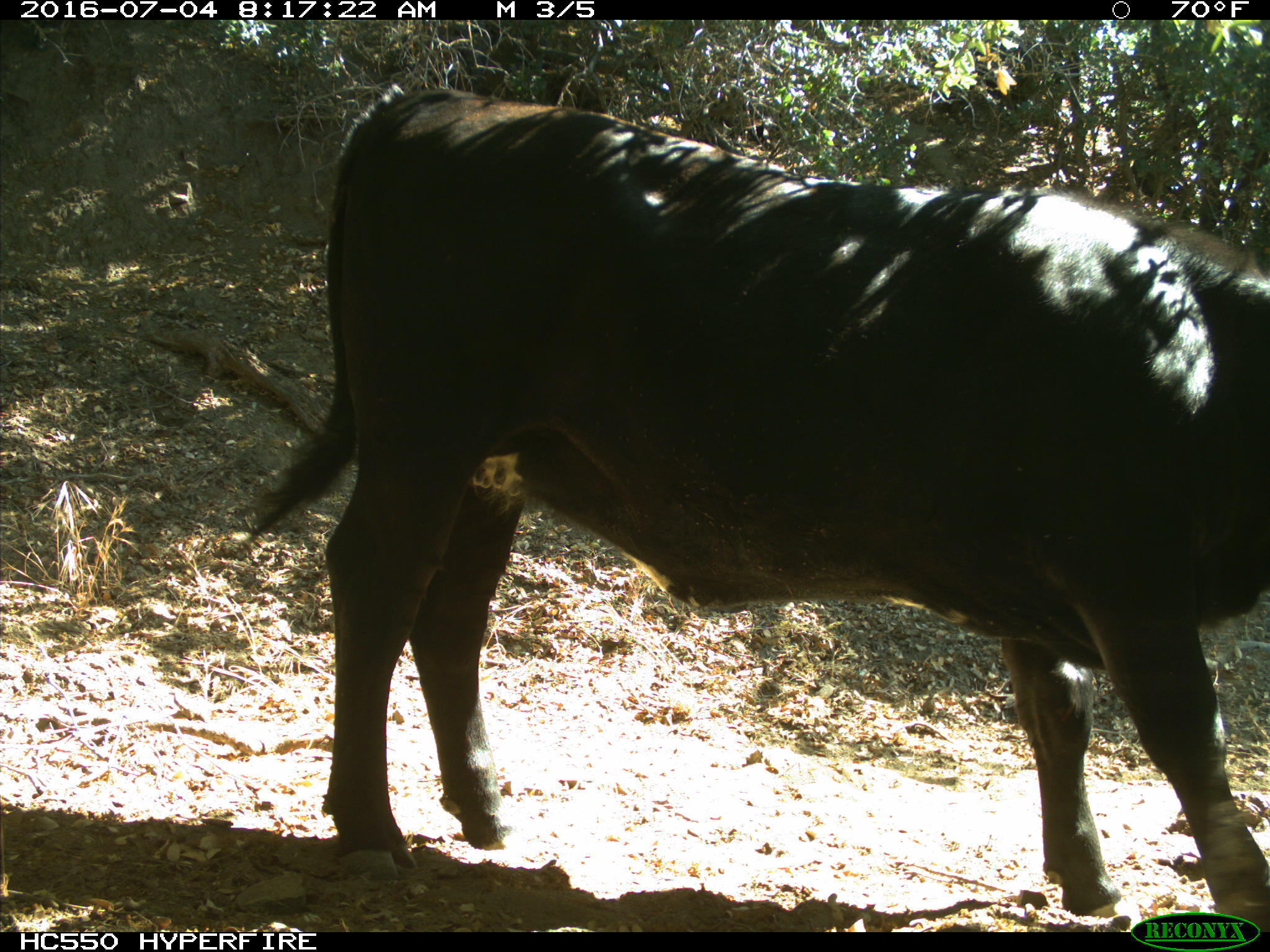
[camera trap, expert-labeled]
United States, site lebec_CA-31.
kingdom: Animalia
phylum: Chordata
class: Mammalia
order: Artiodactyla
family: Bovidae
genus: Bos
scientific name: Bos taurus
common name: domestic cow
Bos taurus (domestic cow).